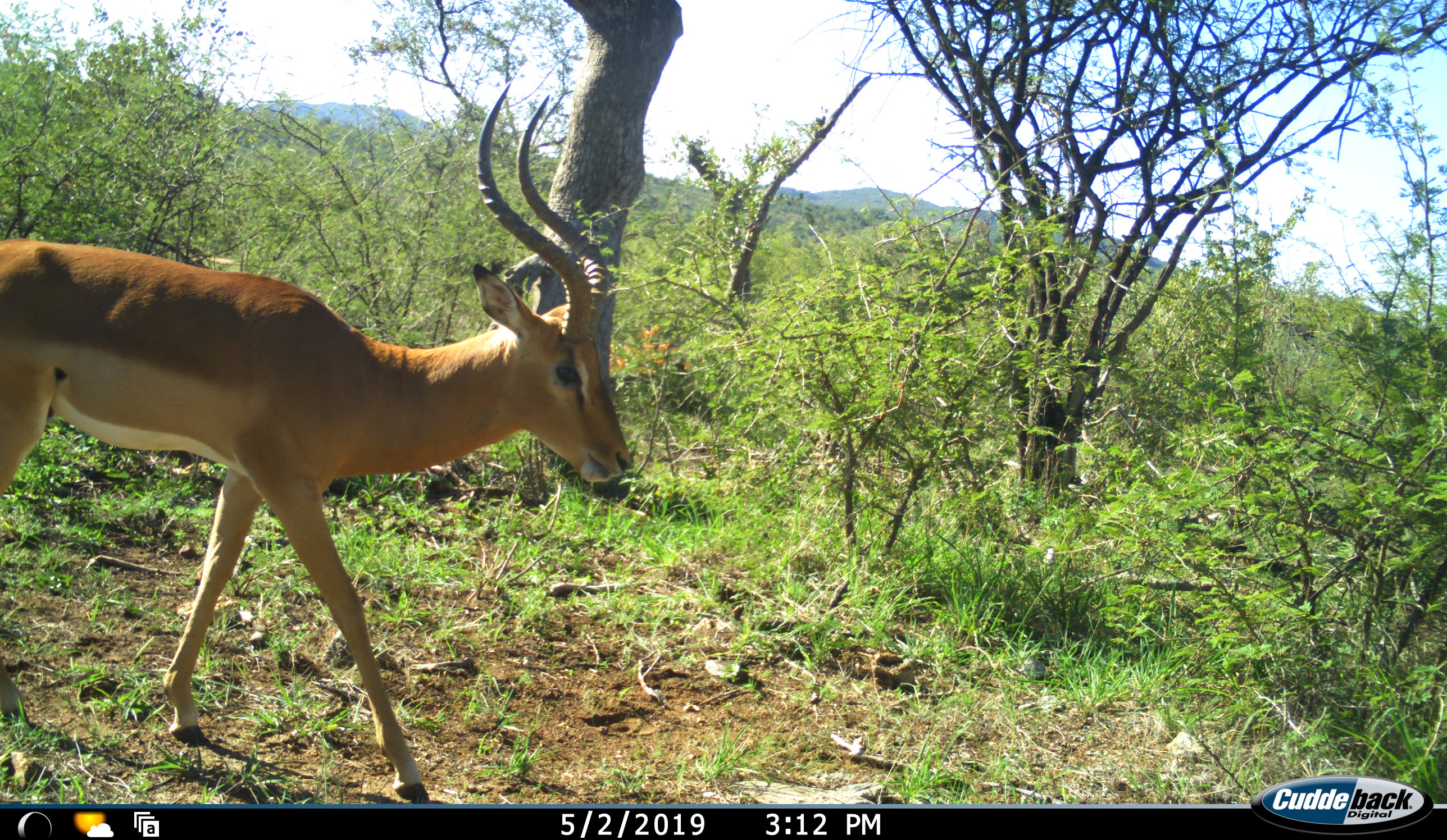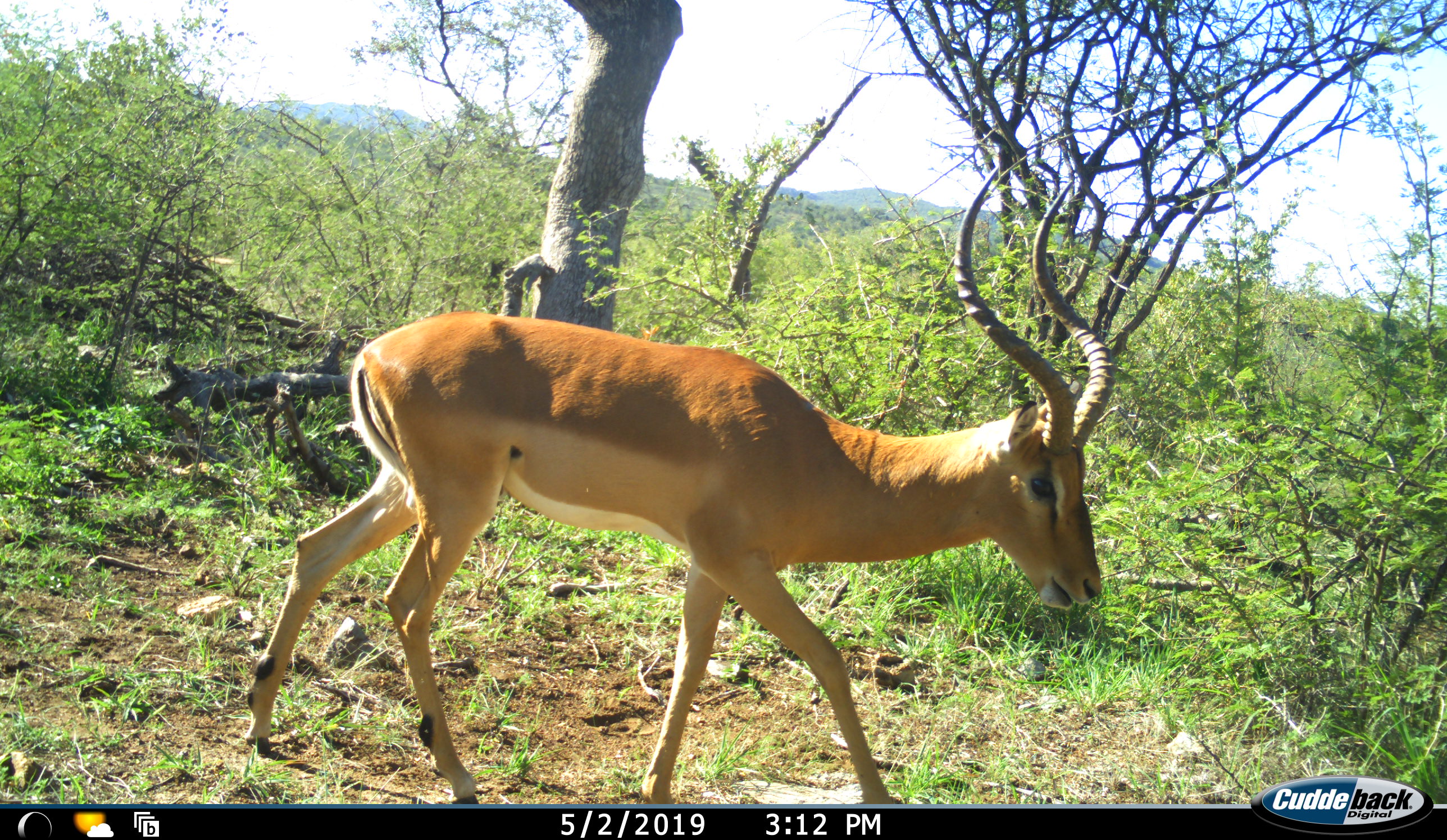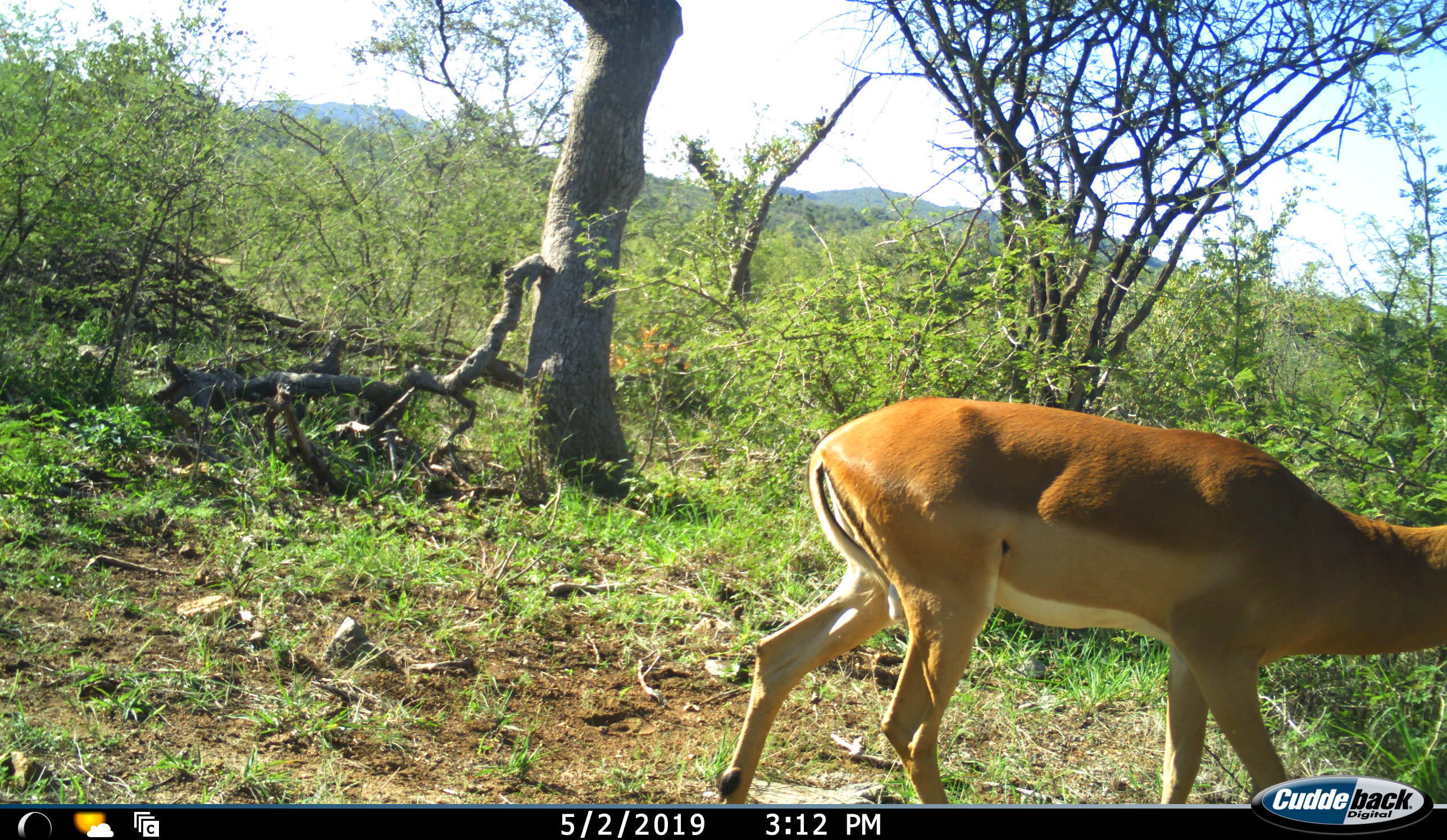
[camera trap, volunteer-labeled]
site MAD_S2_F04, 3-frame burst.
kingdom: Animalia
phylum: Chordata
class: Mammalia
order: Artiodactyla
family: Bovidae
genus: Aepyceros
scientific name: Aepyceros melampus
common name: impala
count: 1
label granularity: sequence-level